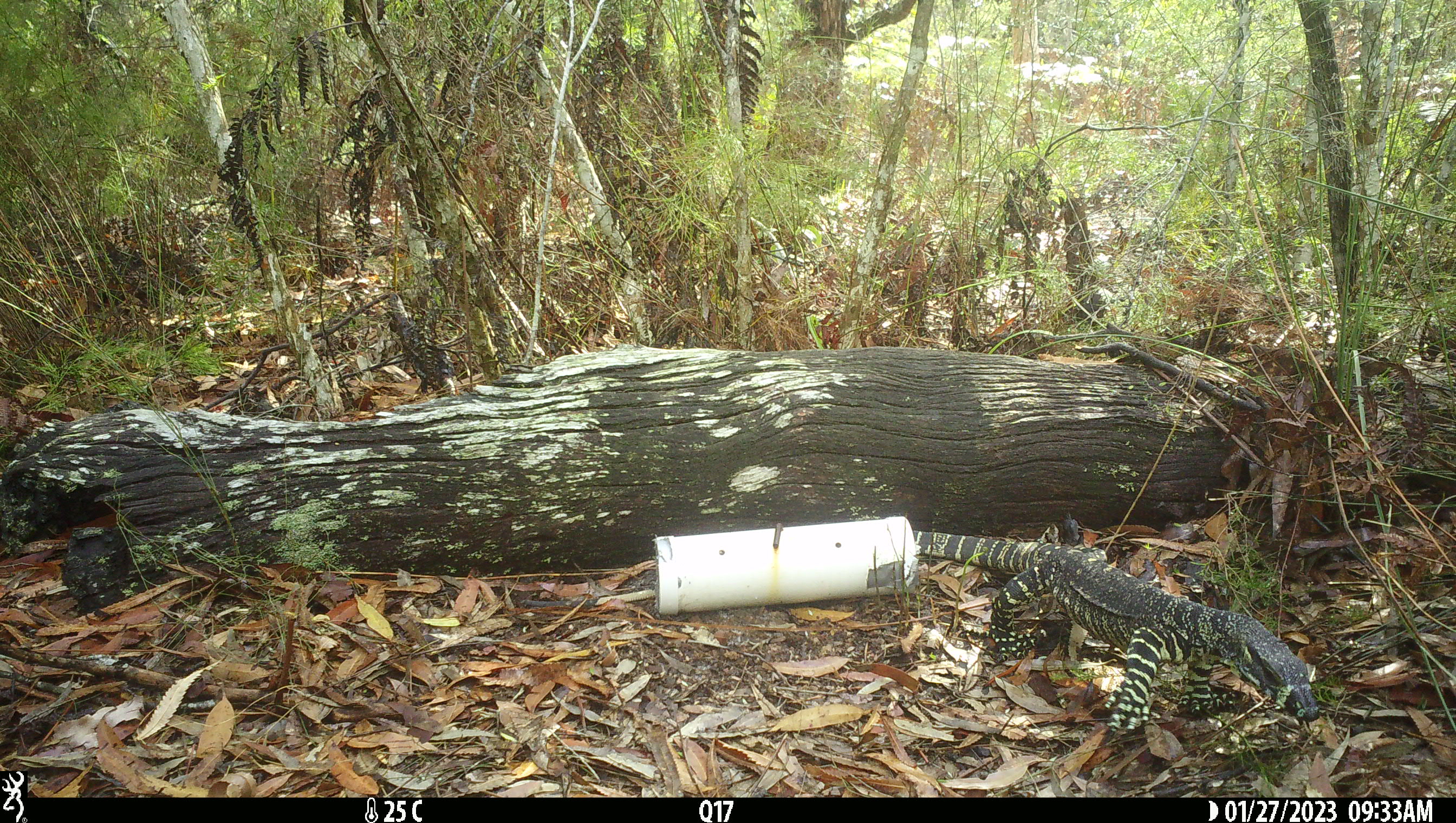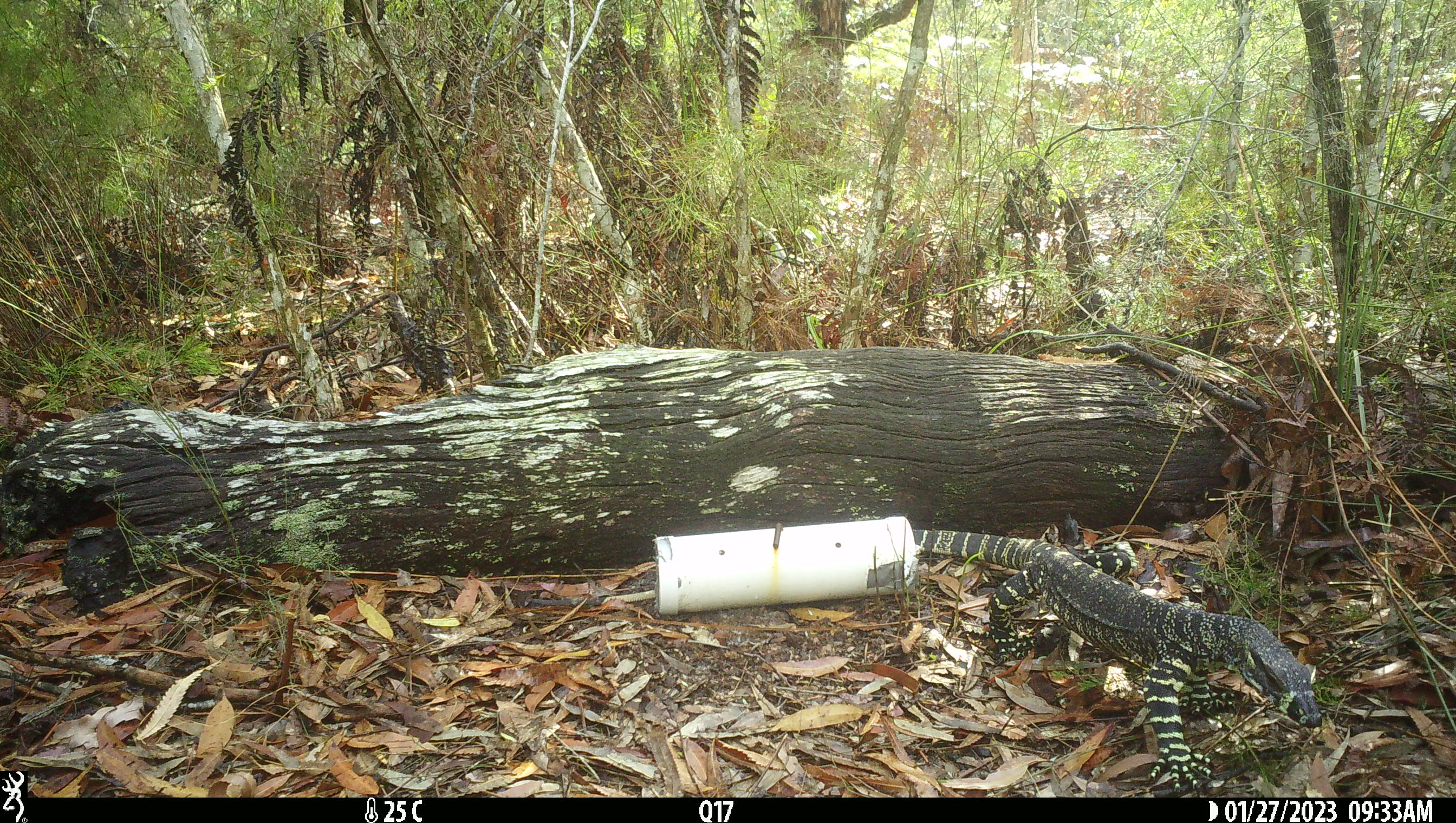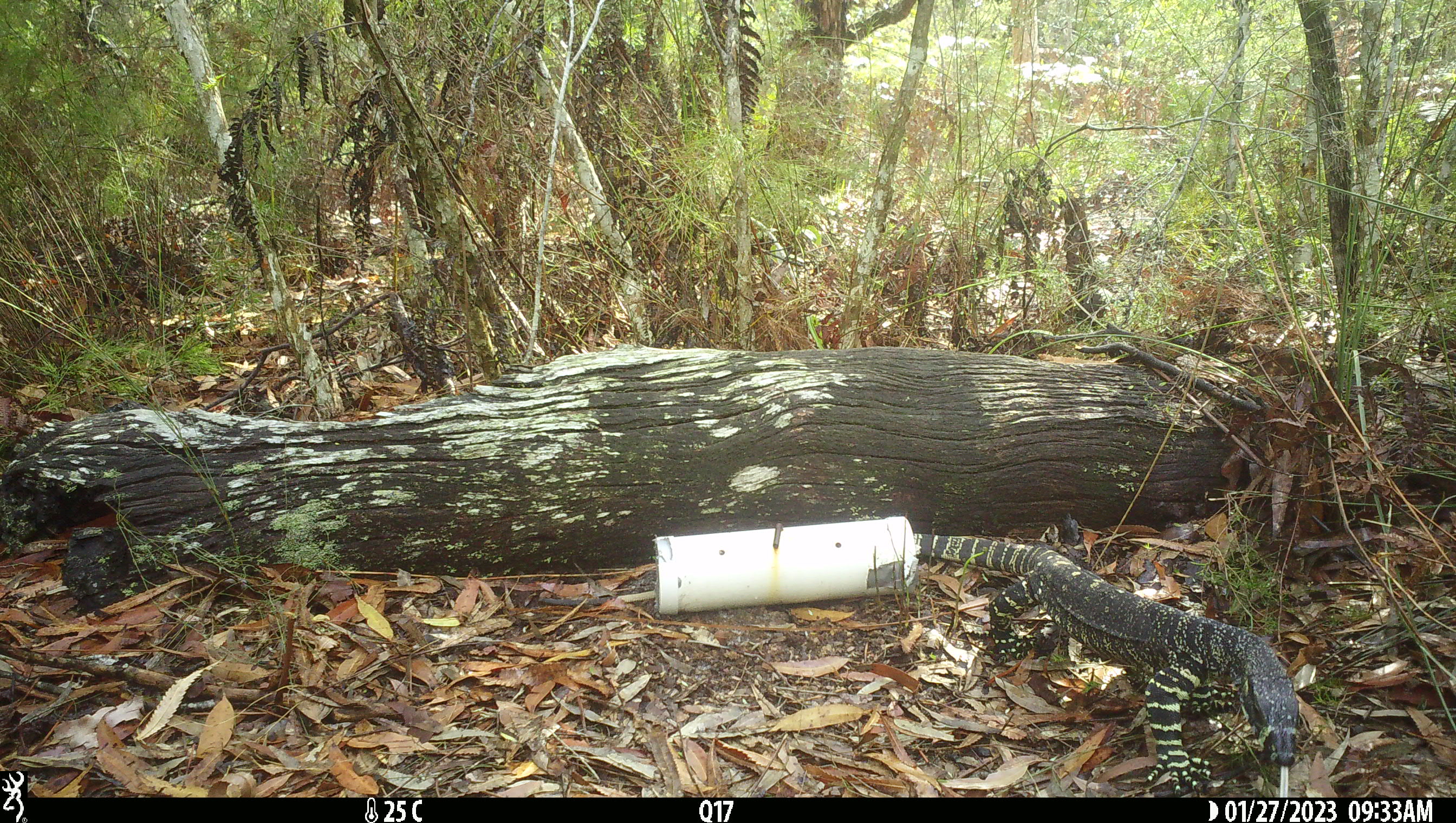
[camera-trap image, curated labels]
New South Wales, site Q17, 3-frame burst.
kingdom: Animalia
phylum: Chordata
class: Reptilia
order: Squamata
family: Varanidae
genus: Varanus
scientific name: Varanus varius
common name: lace monitor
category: goanna